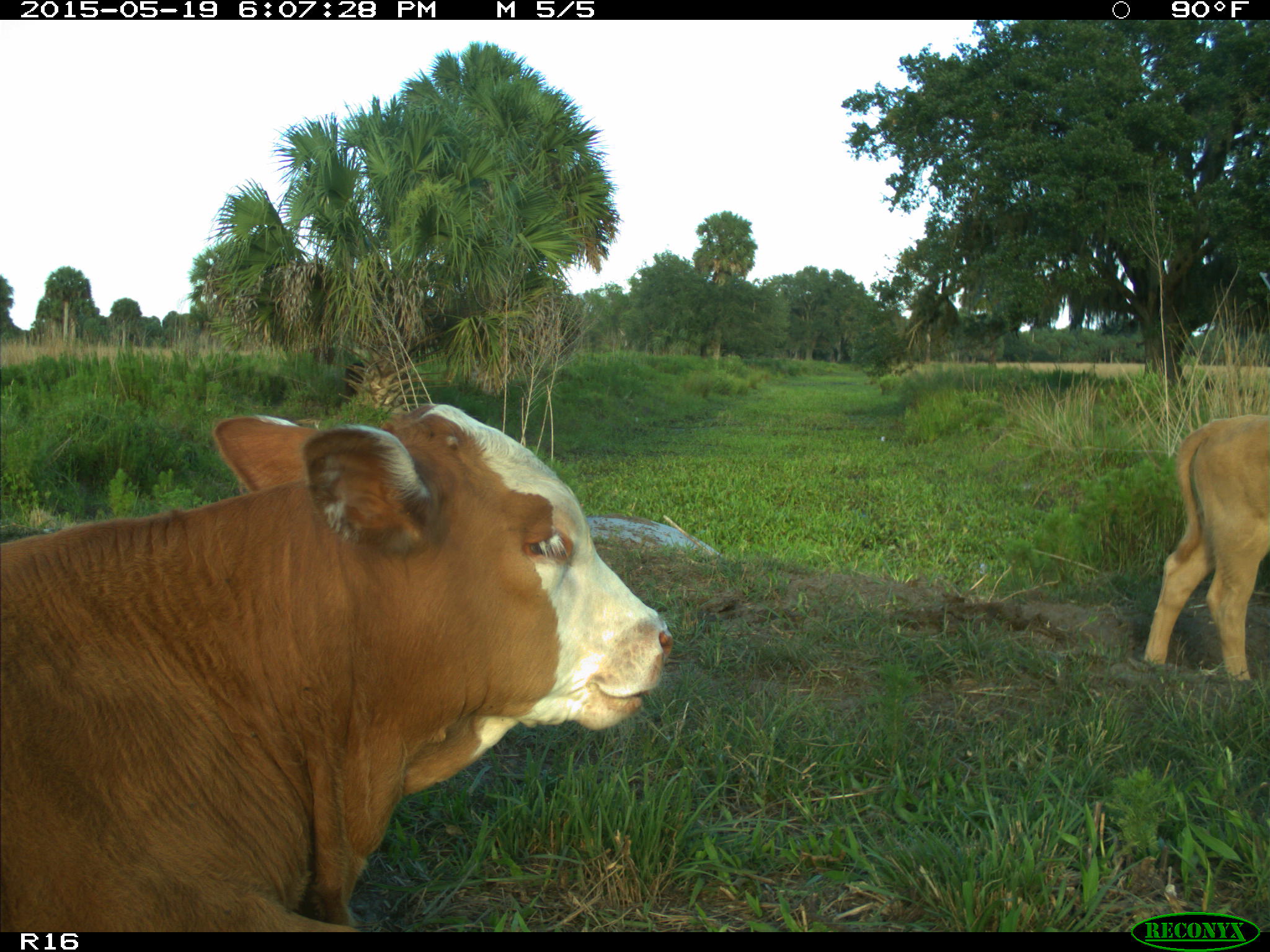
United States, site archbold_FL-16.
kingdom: Animalia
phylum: Chordata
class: Mammalia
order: Artiodactyla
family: Bovidae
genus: Bos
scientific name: Bos taurus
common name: domestic cow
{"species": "Bos taurus (domestic cow)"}